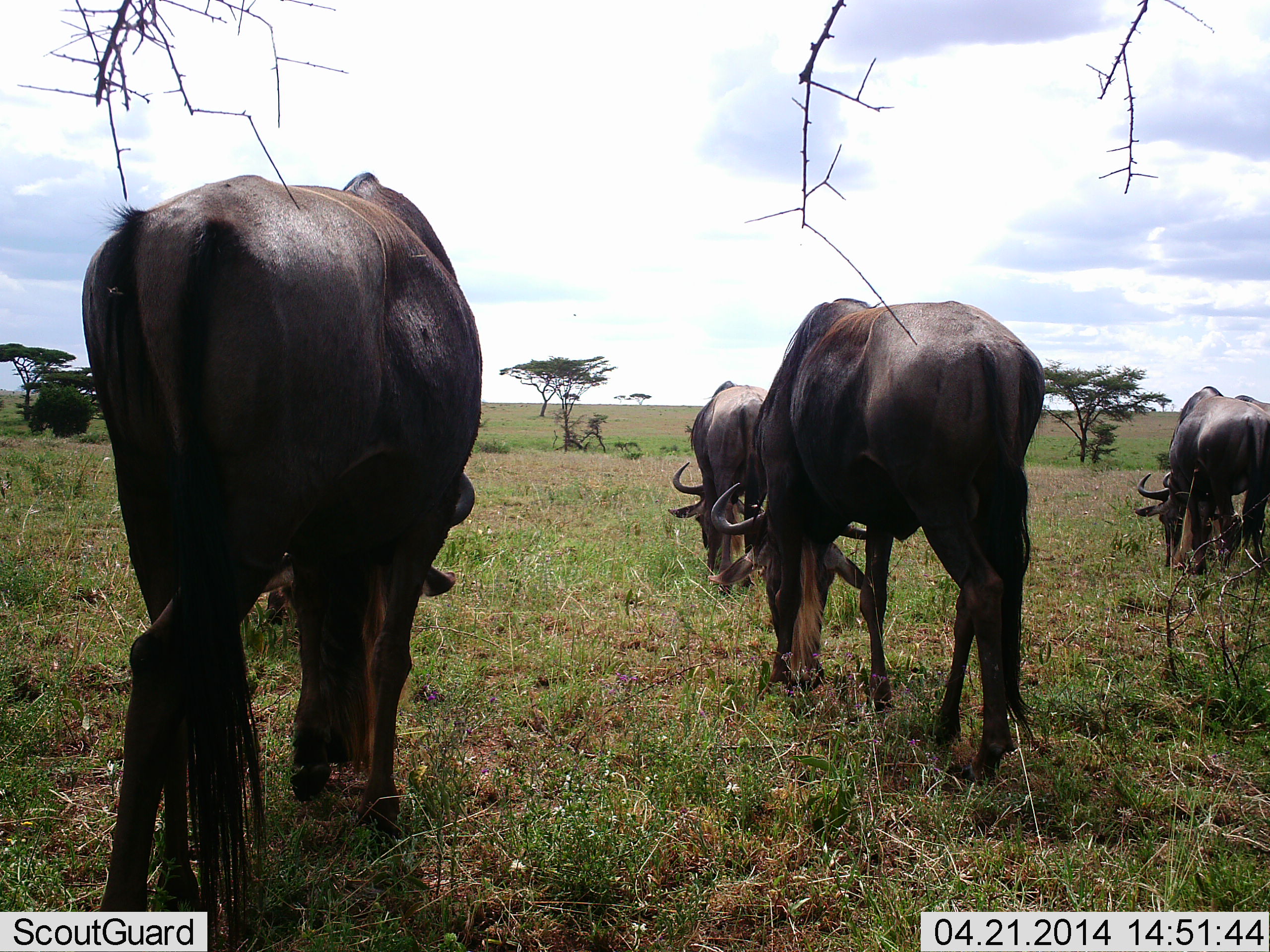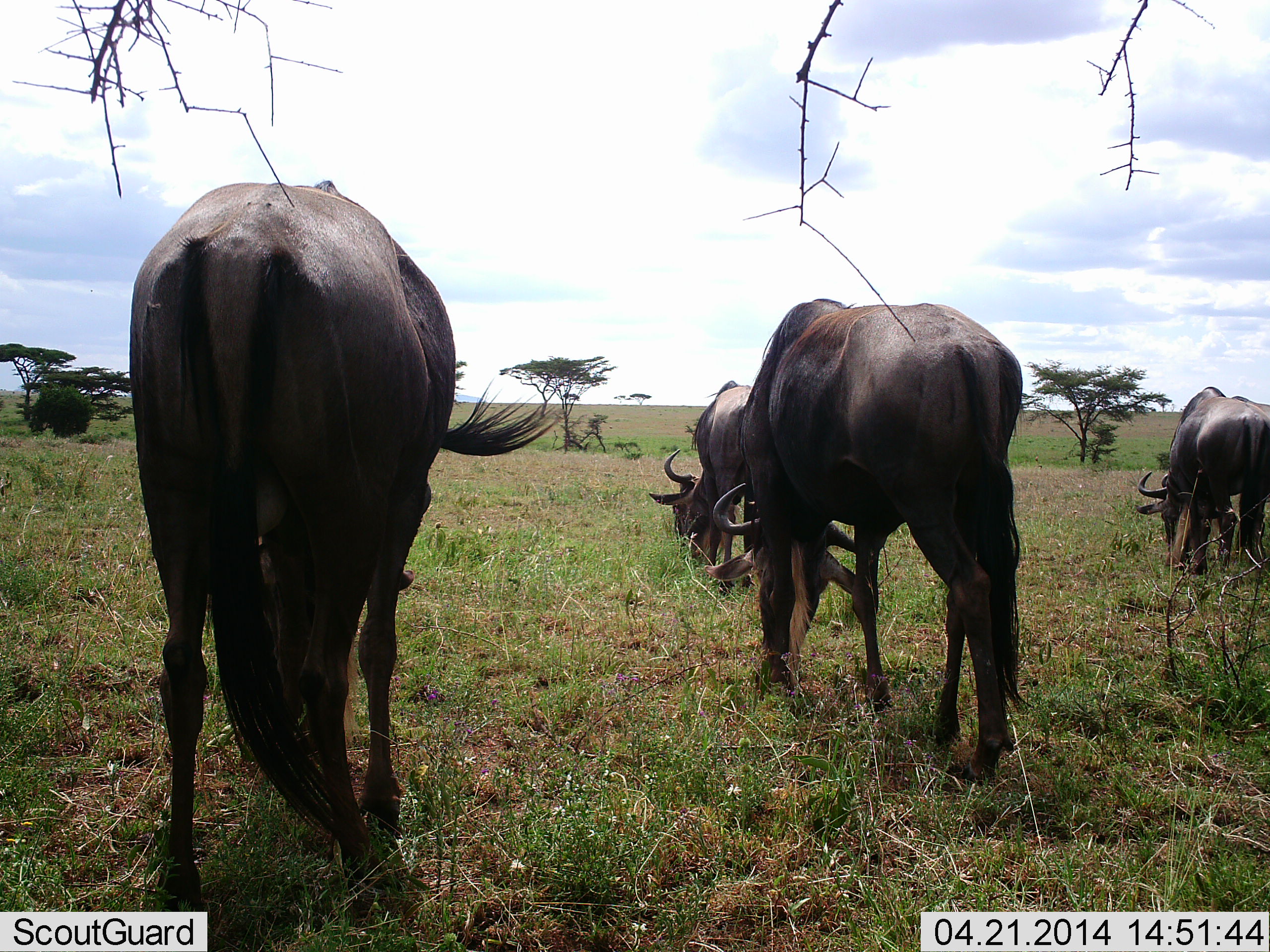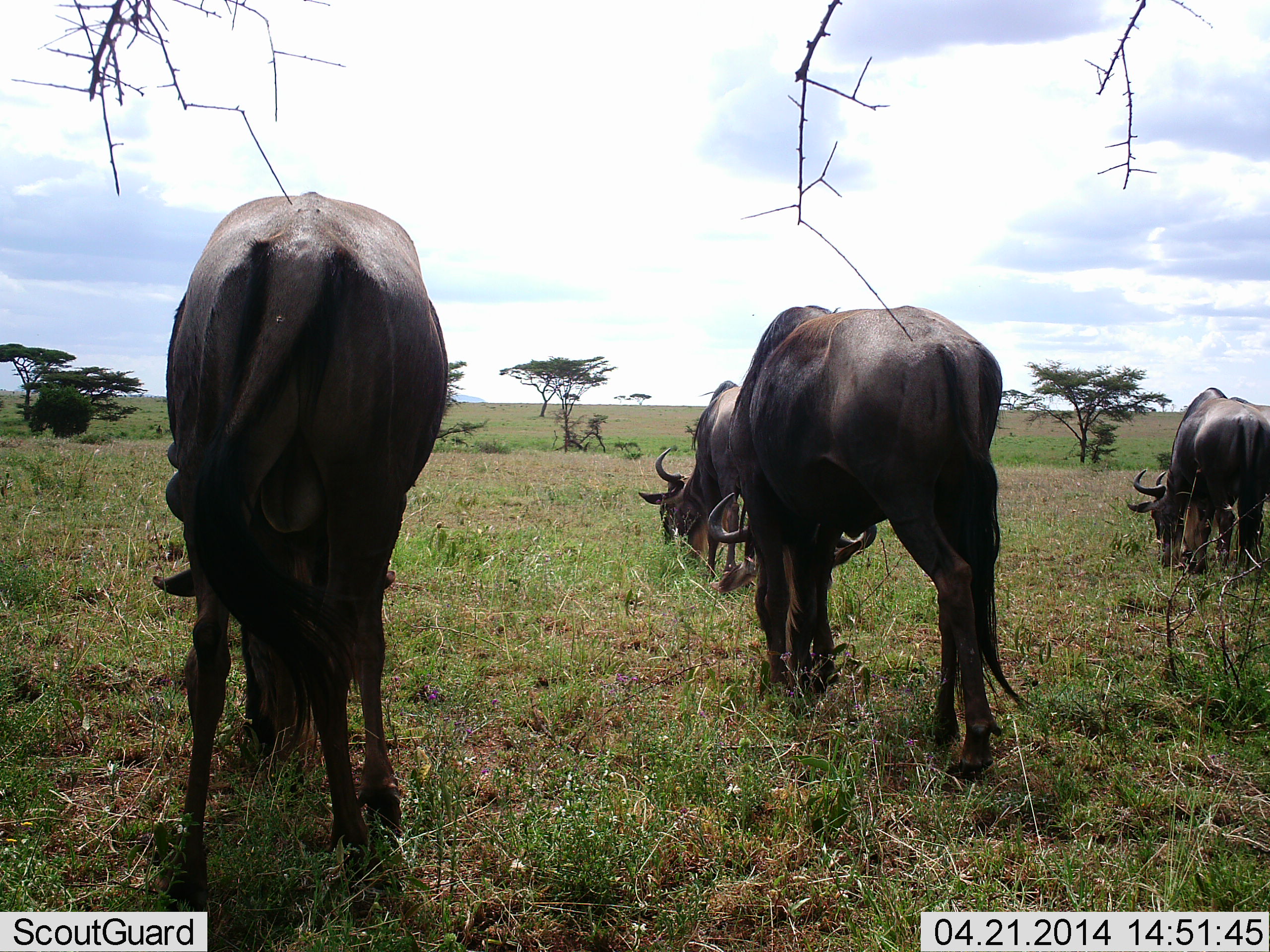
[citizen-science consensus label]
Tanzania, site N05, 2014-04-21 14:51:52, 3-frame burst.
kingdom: Animalia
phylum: Chordata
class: Mammalia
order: Artiodactyla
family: Bovidae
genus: Connochaetes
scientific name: Connochaetes taurinus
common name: blue wildebeest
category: wildebeest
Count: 4.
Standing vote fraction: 20%.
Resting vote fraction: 0%.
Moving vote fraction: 0%.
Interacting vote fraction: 0%.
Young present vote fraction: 0%.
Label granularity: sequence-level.